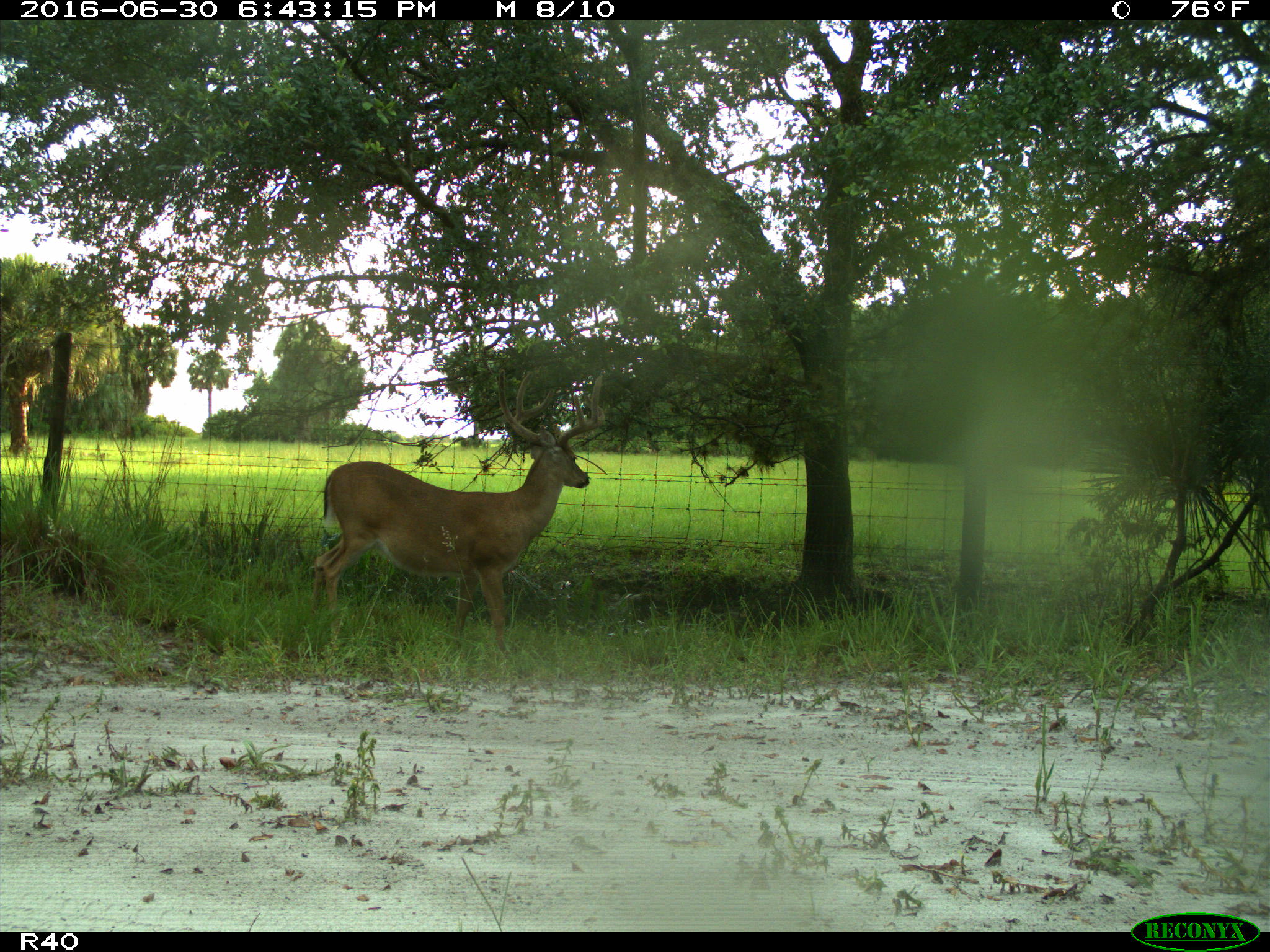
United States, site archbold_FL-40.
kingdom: Animalia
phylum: Chordata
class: Mammalia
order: Artiodactyla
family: Cervidae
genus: Odocoileus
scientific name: Odocoileus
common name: deer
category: unidentified deer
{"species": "unidentified deer (deer) (Odocoileus)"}